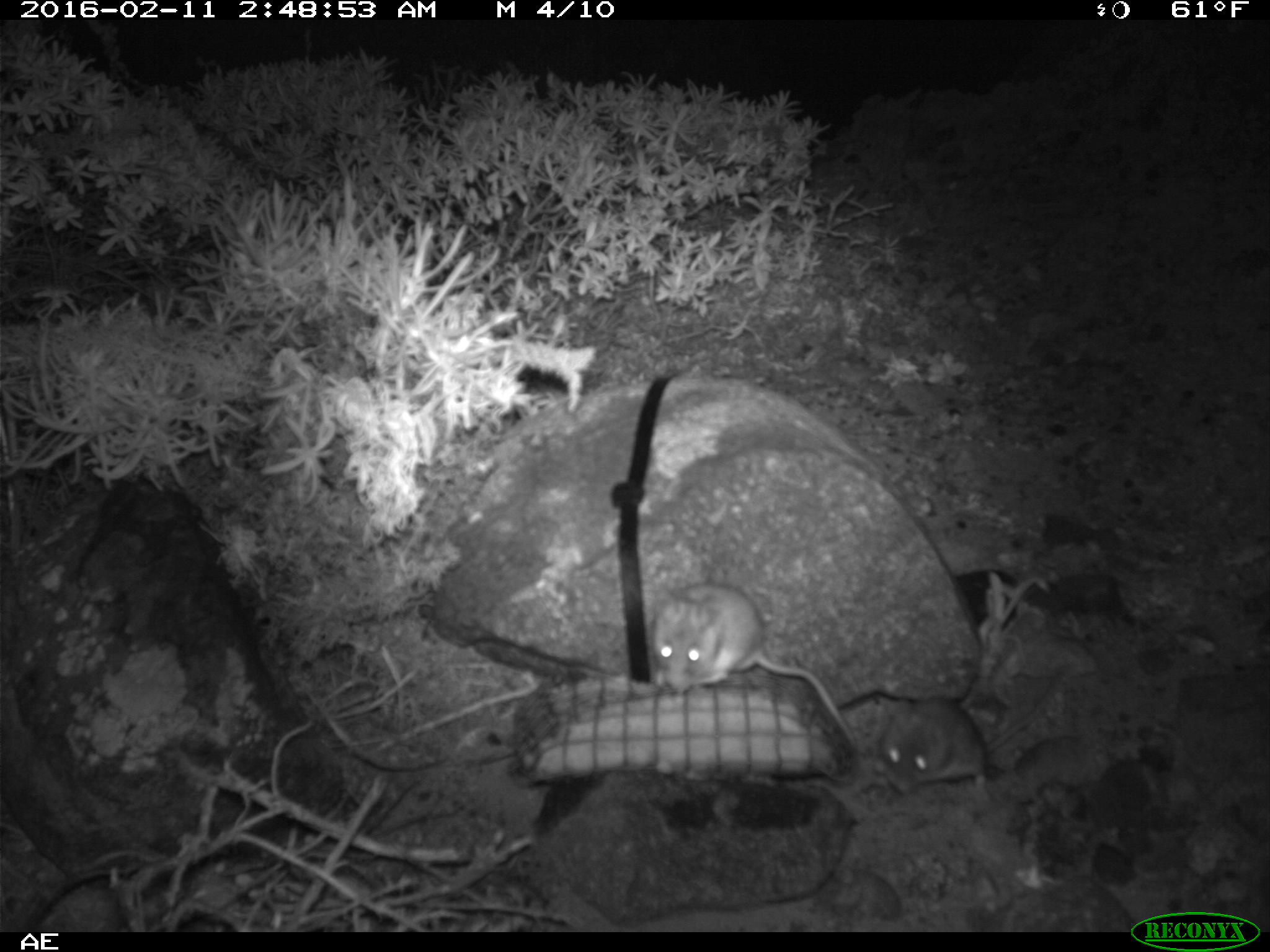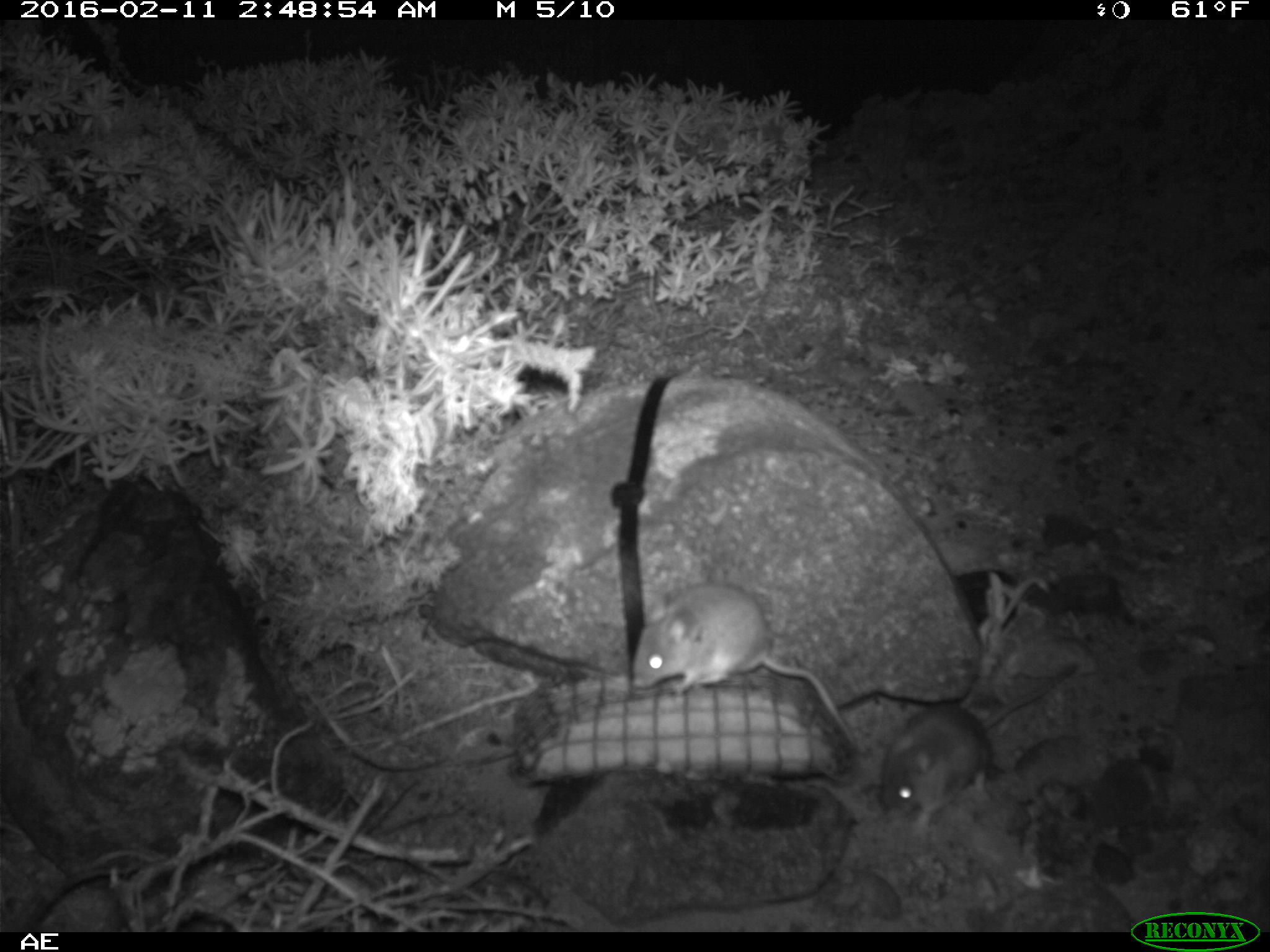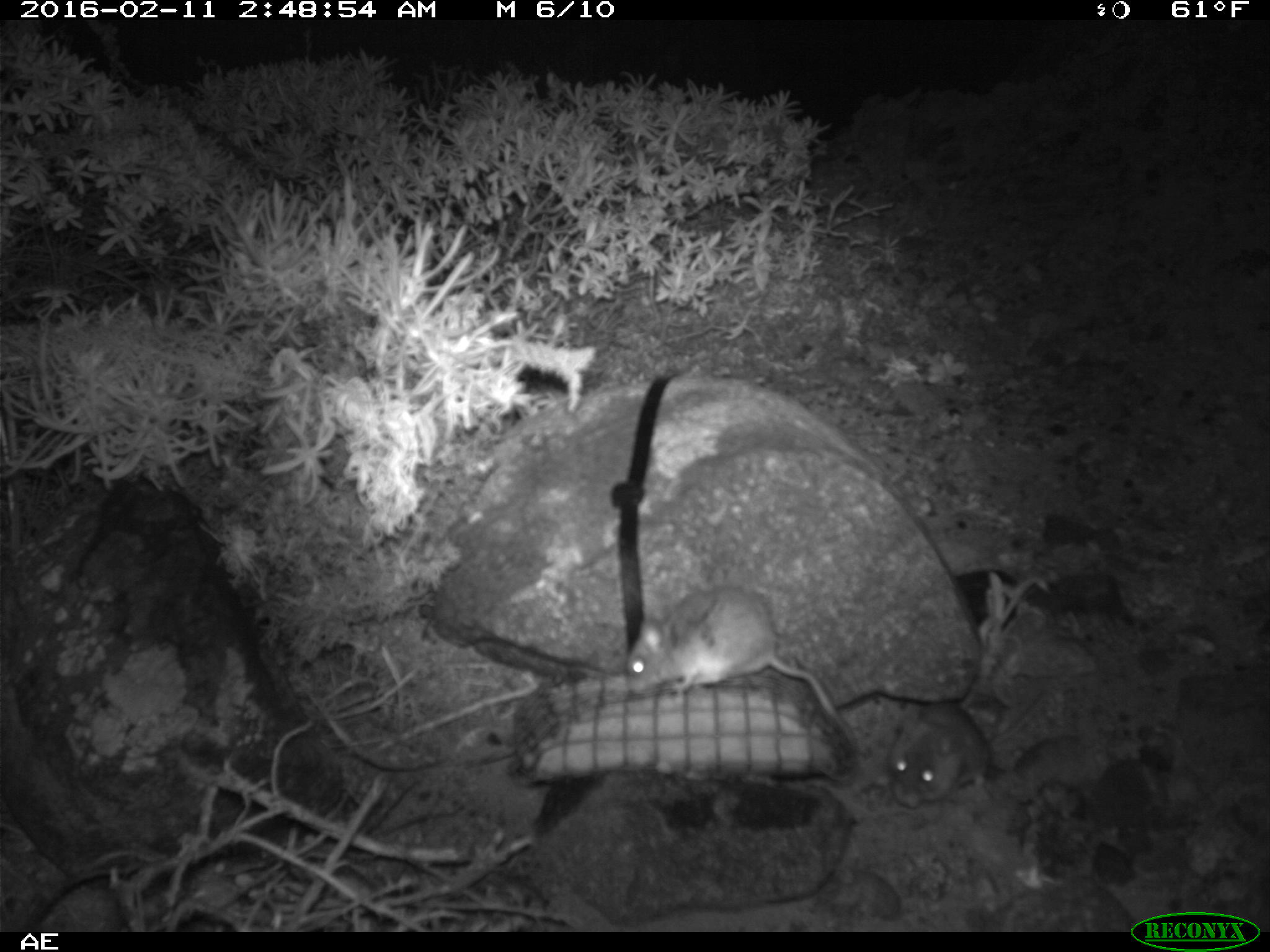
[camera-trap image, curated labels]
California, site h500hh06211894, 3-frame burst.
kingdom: Animalia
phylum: Chordata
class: Mammalia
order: Rodentia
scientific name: Rodentia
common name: rodent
Rodent (Rodentia).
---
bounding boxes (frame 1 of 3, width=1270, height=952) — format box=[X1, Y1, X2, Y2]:
rodent: box=[646, 582, 861, 754]; box=[876, 669, 1067, 796]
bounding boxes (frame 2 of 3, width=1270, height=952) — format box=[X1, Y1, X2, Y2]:
rodent: box=[631, 579, 859, 749]; box=[881, 656, 1085, 840]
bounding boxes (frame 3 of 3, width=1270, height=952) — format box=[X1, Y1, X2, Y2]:
rodent: box=[621, 586, 855, 746]; box=[889, 692, 1047, 811]